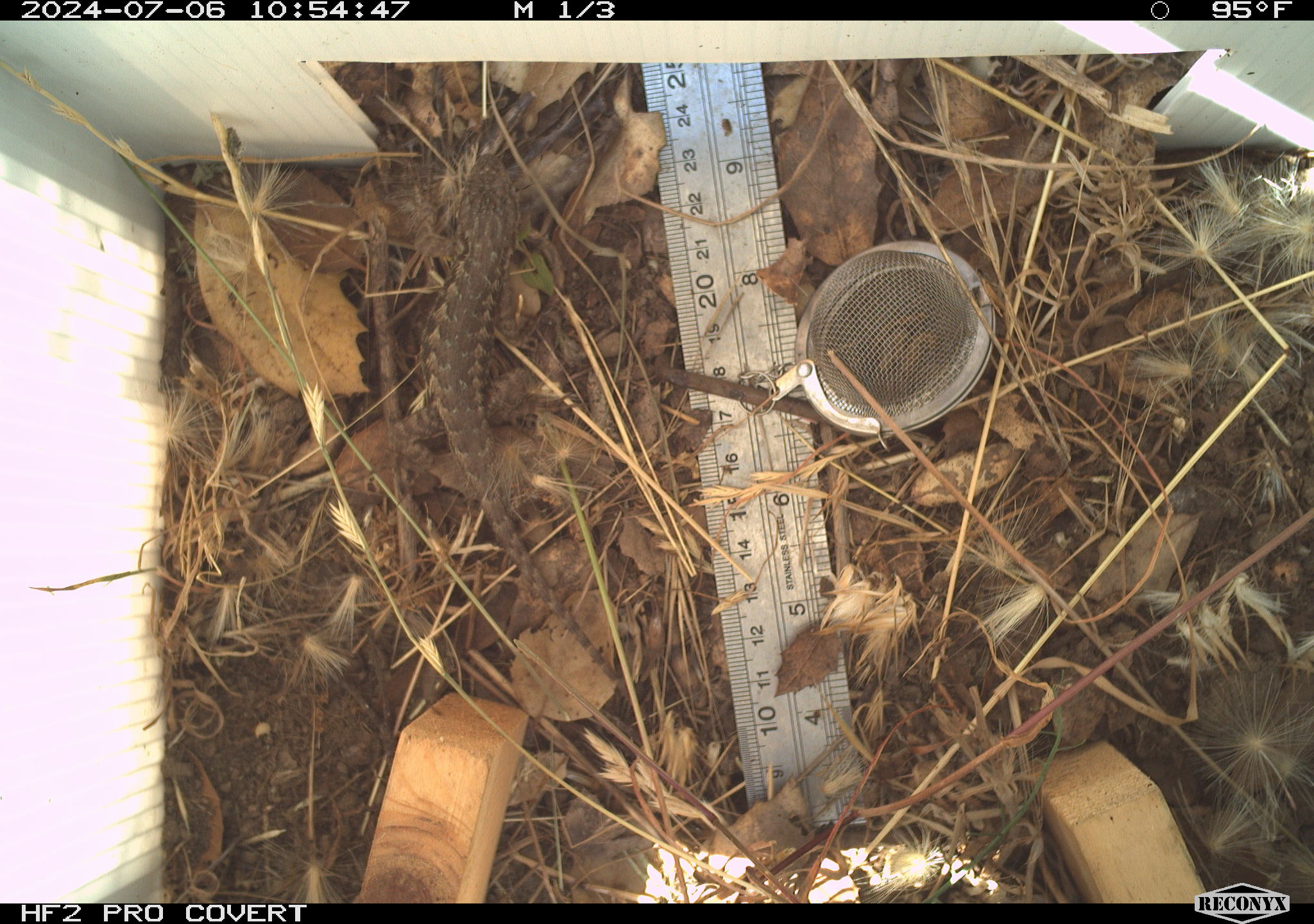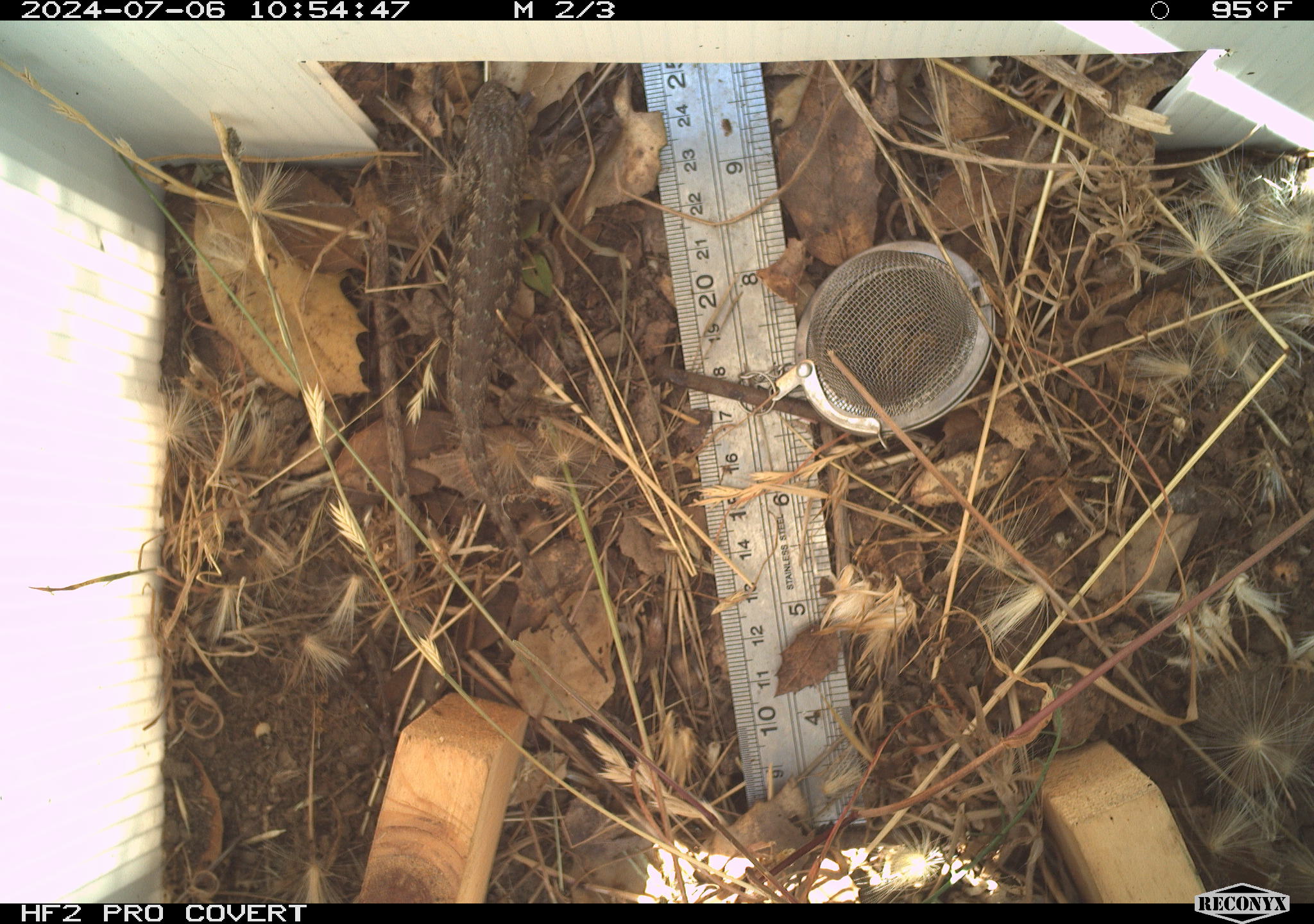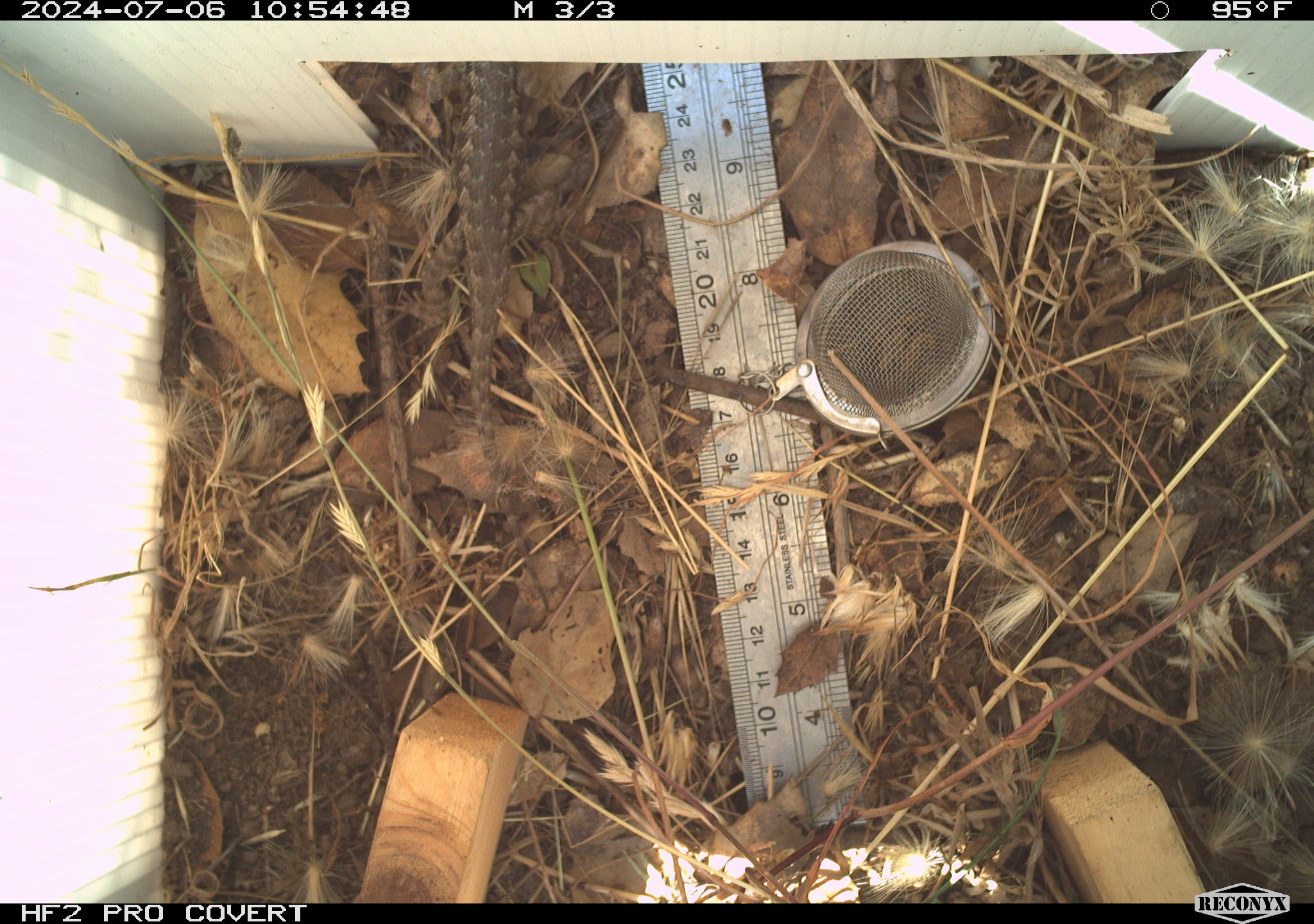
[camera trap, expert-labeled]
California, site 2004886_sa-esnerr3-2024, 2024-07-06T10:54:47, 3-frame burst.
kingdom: Animalia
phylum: Chordata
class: Reptilia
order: Squamata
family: Phrynosomatidae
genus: Sceloporus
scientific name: Sceloporus occidentalis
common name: western fence lizard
Western fence lizard (Sceloporus occidentalis).